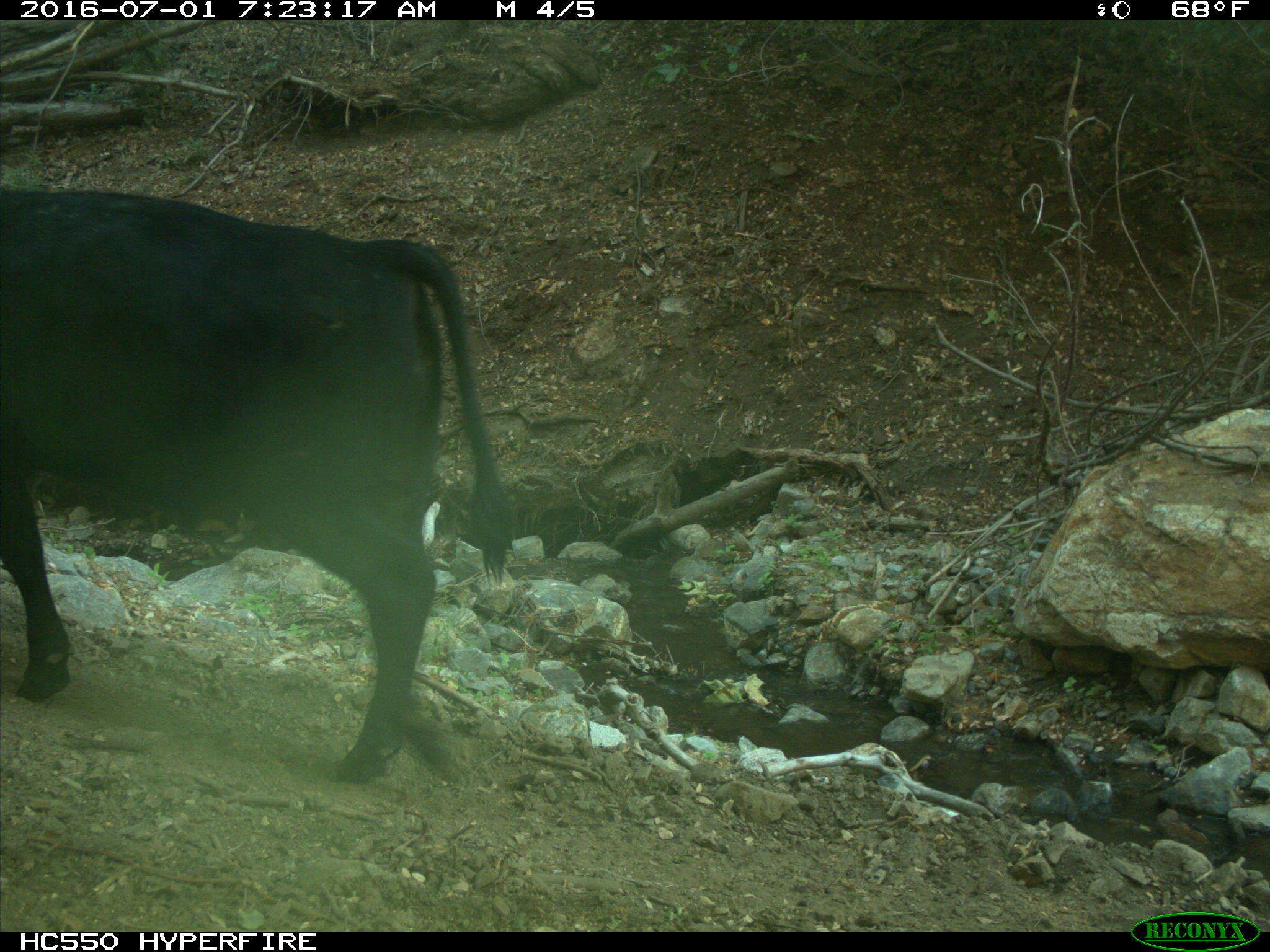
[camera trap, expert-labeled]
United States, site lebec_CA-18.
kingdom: Animalia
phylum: Chordata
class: Mammalia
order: Artiodactyla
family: Bovidae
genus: Bos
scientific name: Bos taurus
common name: domestic cow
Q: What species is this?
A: Bos taurus (domestic cow).